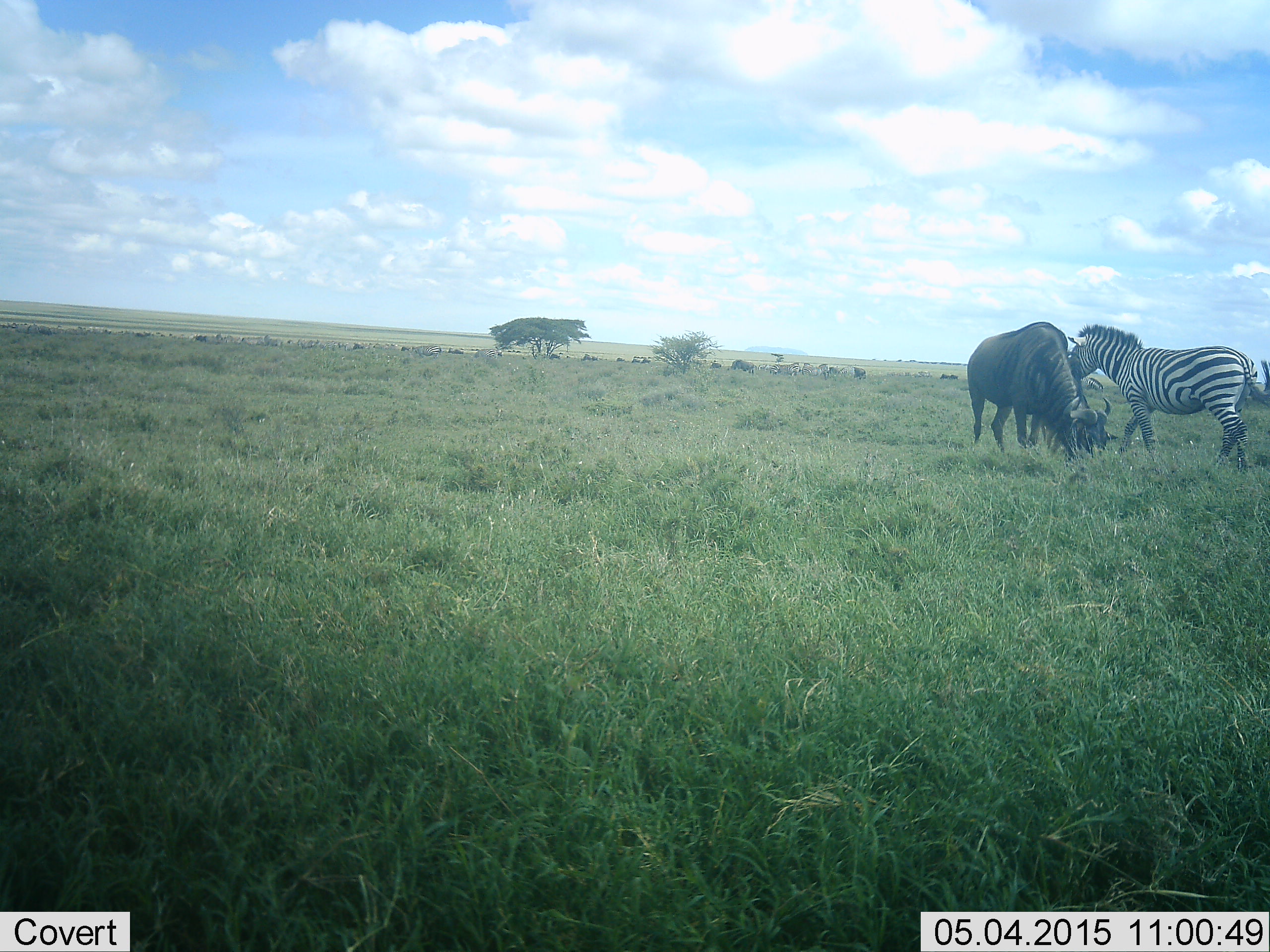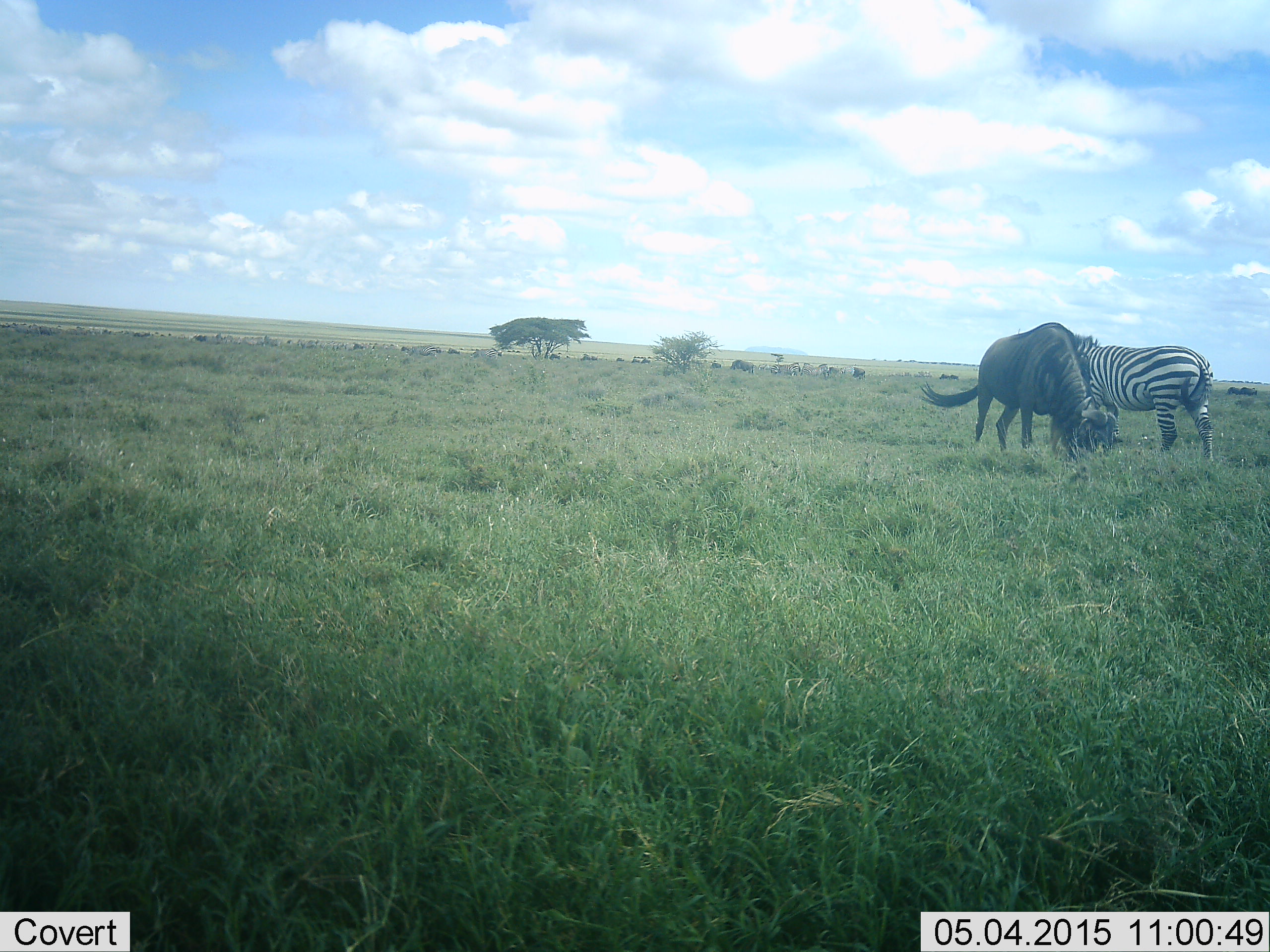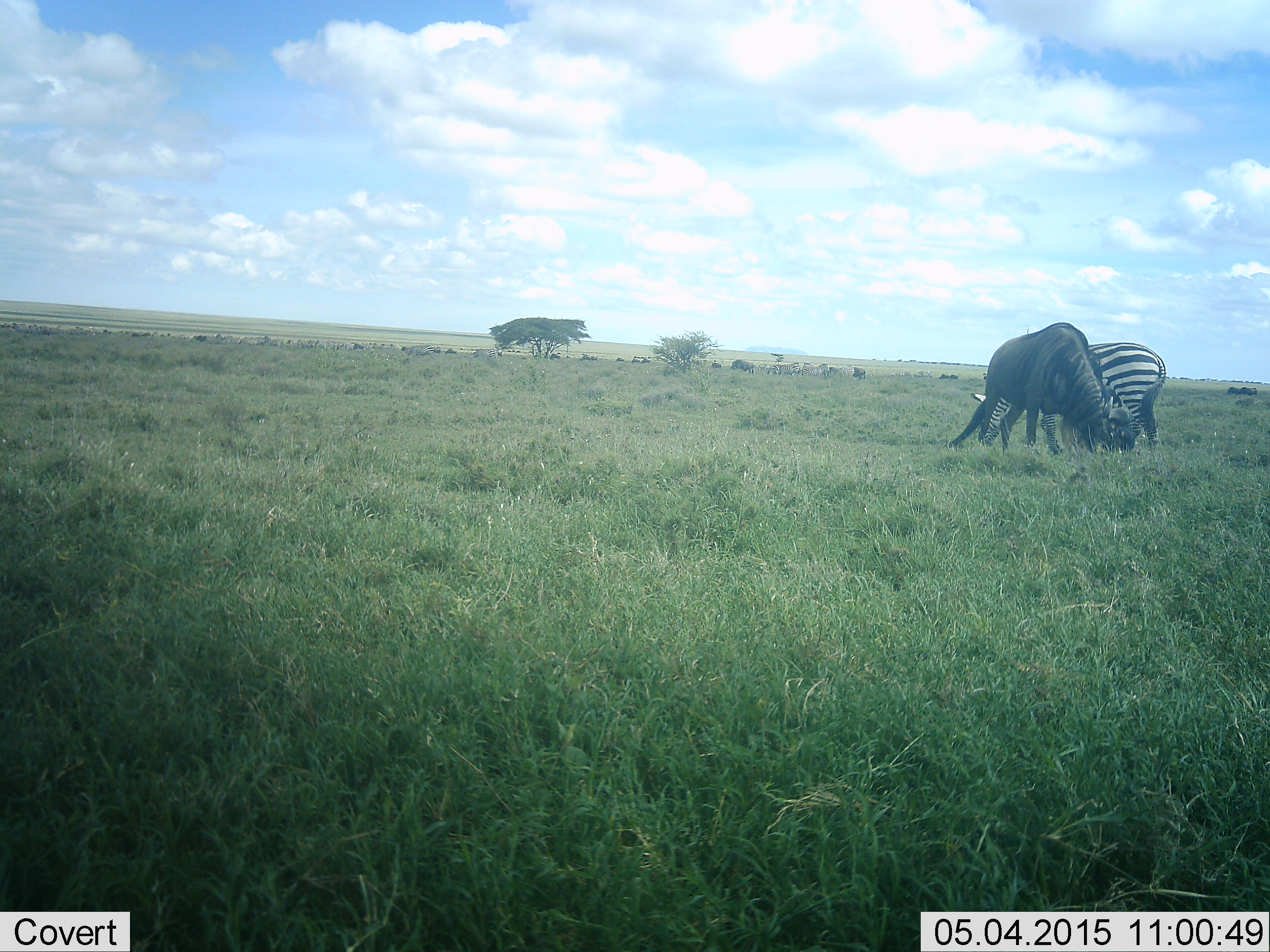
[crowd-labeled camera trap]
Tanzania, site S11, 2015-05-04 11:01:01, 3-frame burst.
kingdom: Animalia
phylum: Chordata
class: Mammalia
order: Artiodactyla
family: Bovidae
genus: Connochaetes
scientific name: Connochaetes taurinus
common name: blue wildebeest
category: wildebeest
Wildebeest (blue wildebeest) (Connochaetes taurinus), count 1. Behavior (volunteer vote fractions): standing 50%, resting 0%, moving 0%, interacting 0%. Young present (vote fraction): 0%. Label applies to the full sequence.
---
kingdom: Animalia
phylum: Chordata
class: Mammalia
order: Perissodactyla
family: Equidae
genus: Equus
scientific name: Equus quagga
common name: plains zebra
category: zebra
Zebra (plains zebra) (Equus quagga), count 1. Behavior (volunteer vote fractions): standing 83%, resting 0%, moving 17%, interacting 0%. Young present (vote fraction): 0%. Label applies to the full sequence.